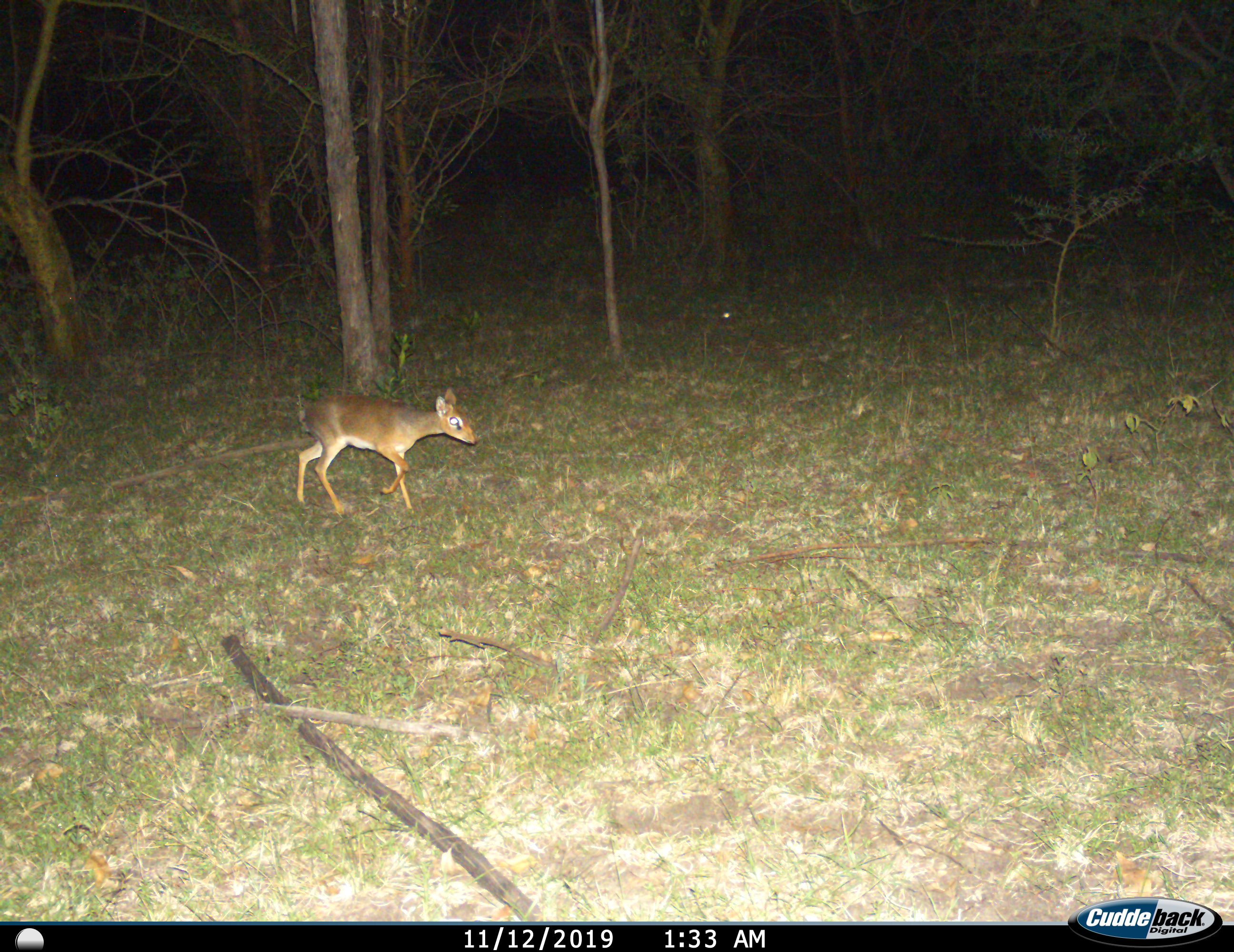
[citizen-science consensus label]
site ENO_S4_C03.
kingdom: Animalia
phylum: Chordata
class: Mammalia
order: Artiodactyla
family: Bovidae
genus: Madoqua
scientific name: Madoqua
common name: dik-dik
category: dikdik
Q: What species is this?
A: Dikdik (dik-dik) (Madoqua).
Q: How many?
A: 1.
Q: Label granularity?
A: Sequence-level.